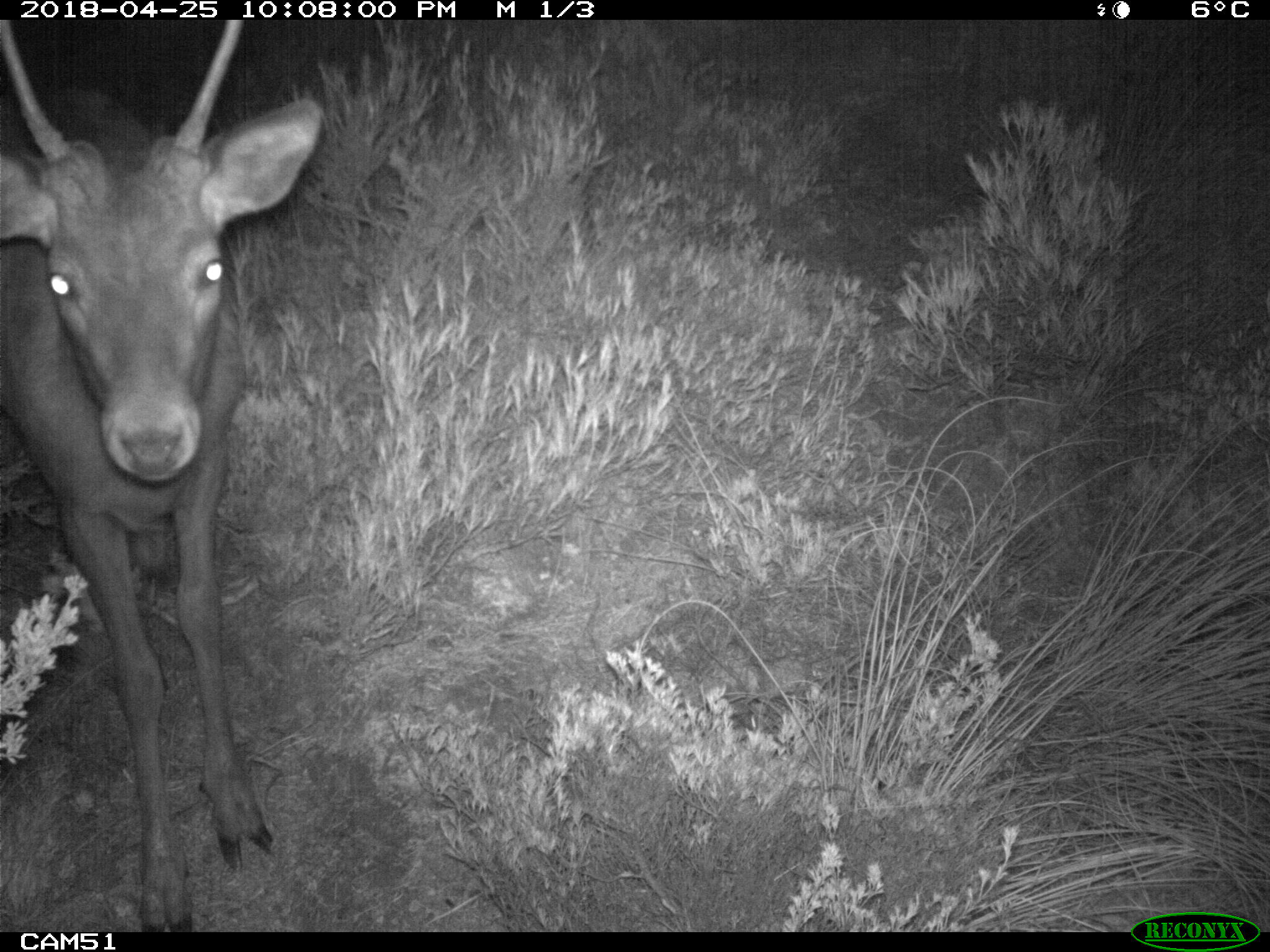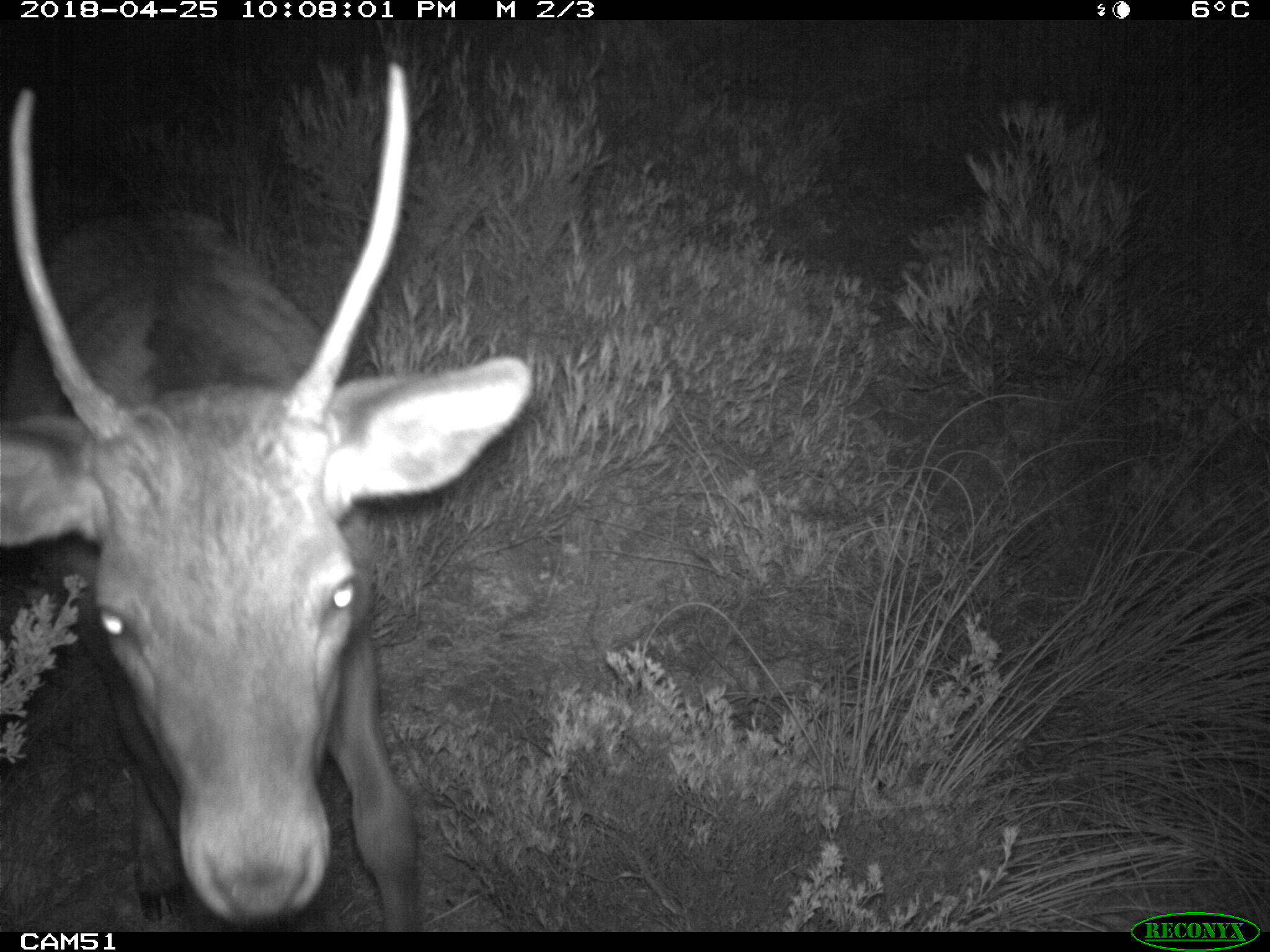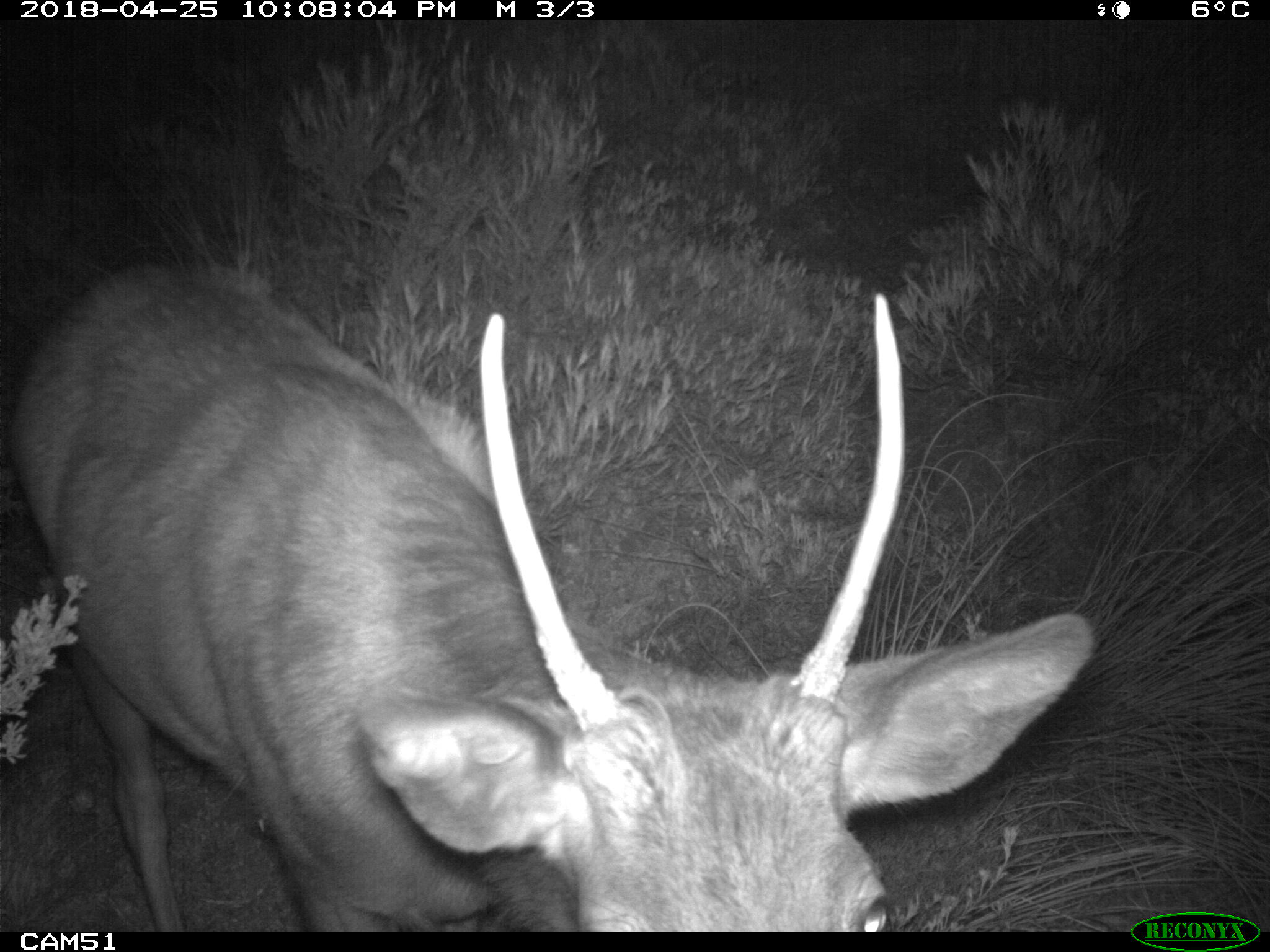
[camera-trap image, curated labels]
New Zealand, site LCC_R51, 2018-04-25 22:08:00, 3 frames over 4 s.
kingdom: Animalia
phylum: Chordata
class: Mammalia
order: Artiodactyla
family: Cervidae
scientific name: Cervidae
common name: deer